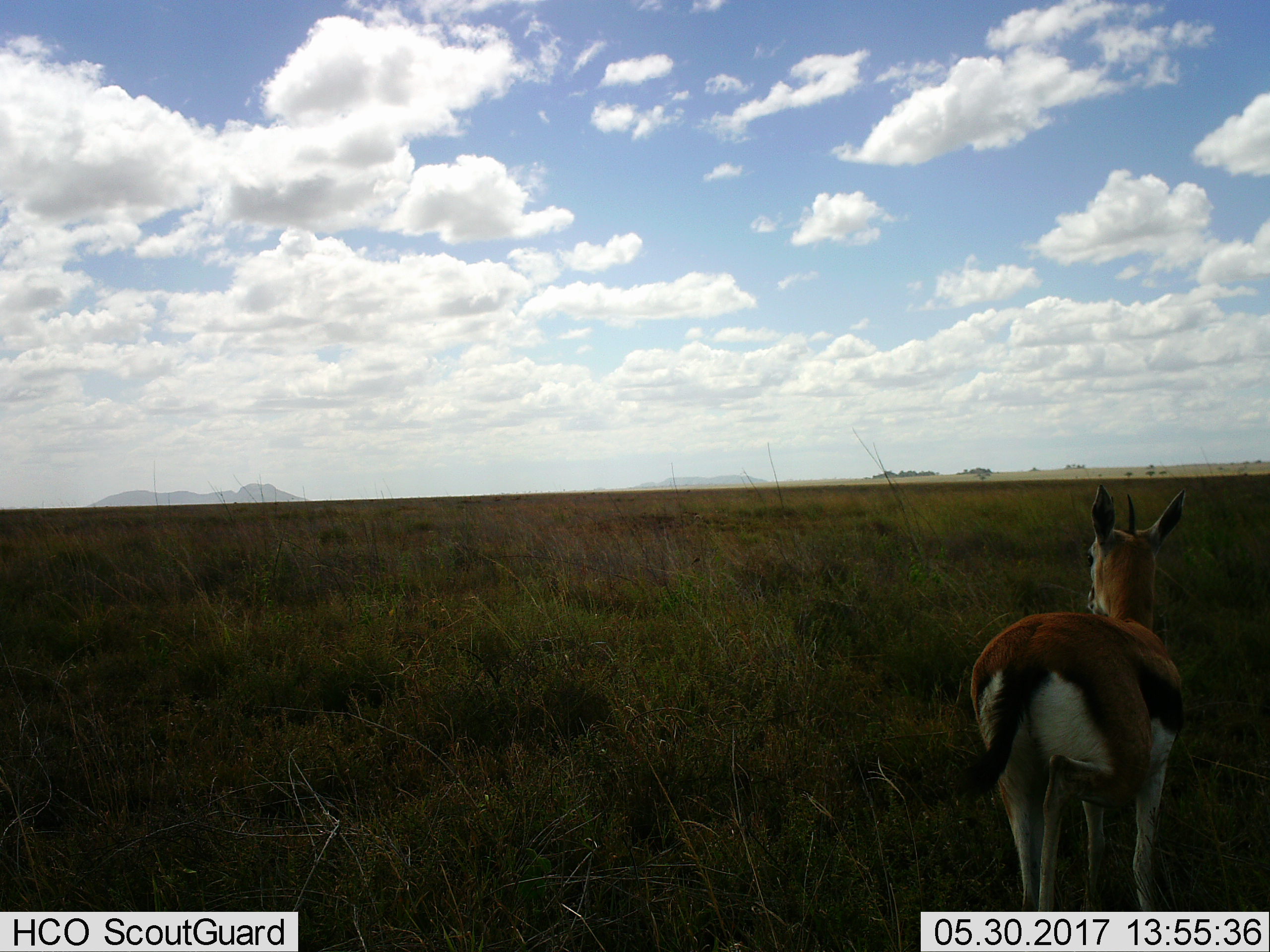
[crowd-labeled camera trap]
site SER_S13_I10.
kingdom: Animalia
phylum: Chordata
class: Mammalia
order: Artiodactyla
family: Bovidae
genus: Eudorcas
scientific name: Eudorcas thomsonii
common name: thomson's gazelle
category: gazellethomsons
Gazellethomsons (thomson's gazelle) (Eudorcas thomsonii), count 1. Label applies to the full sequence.